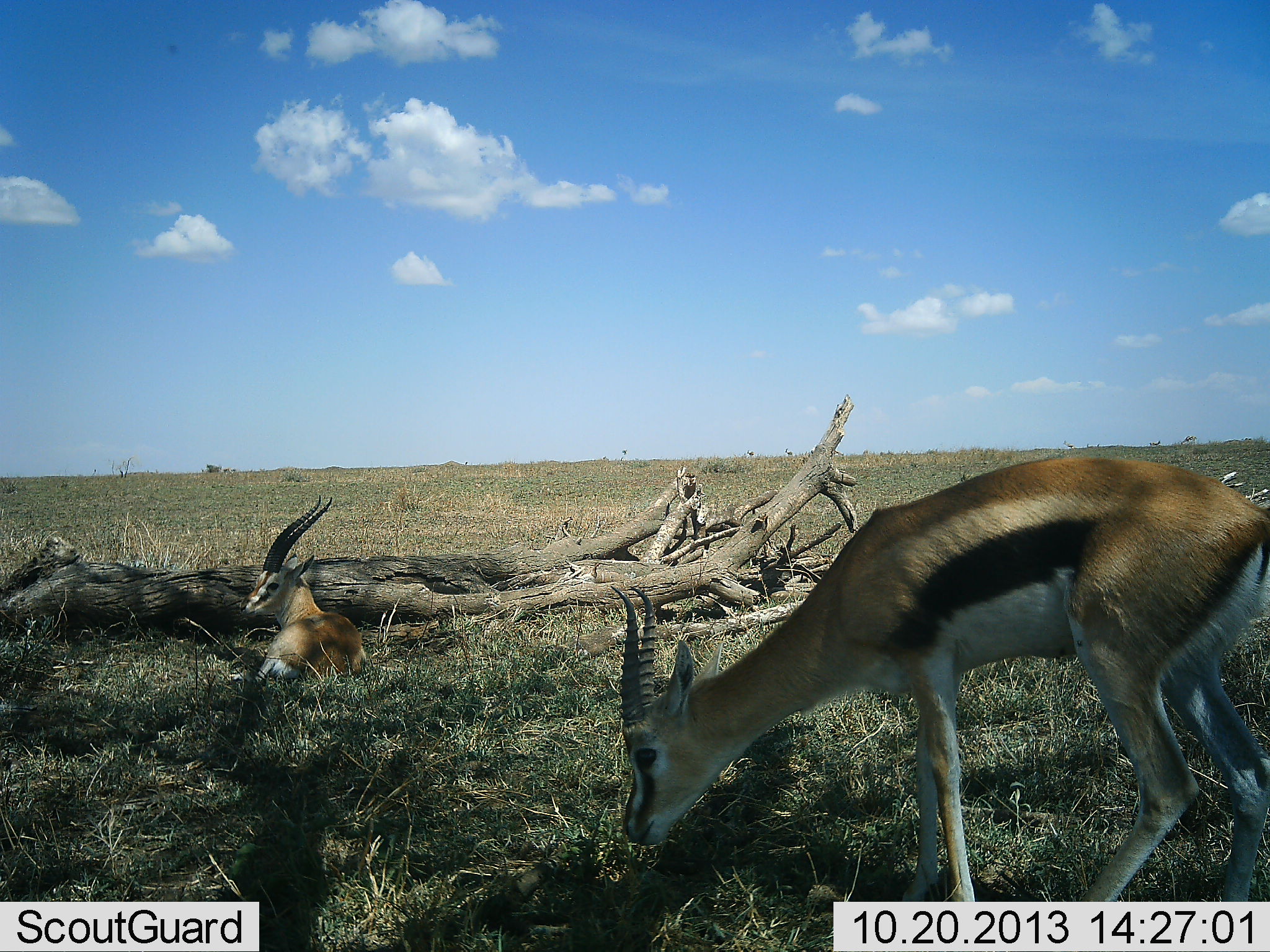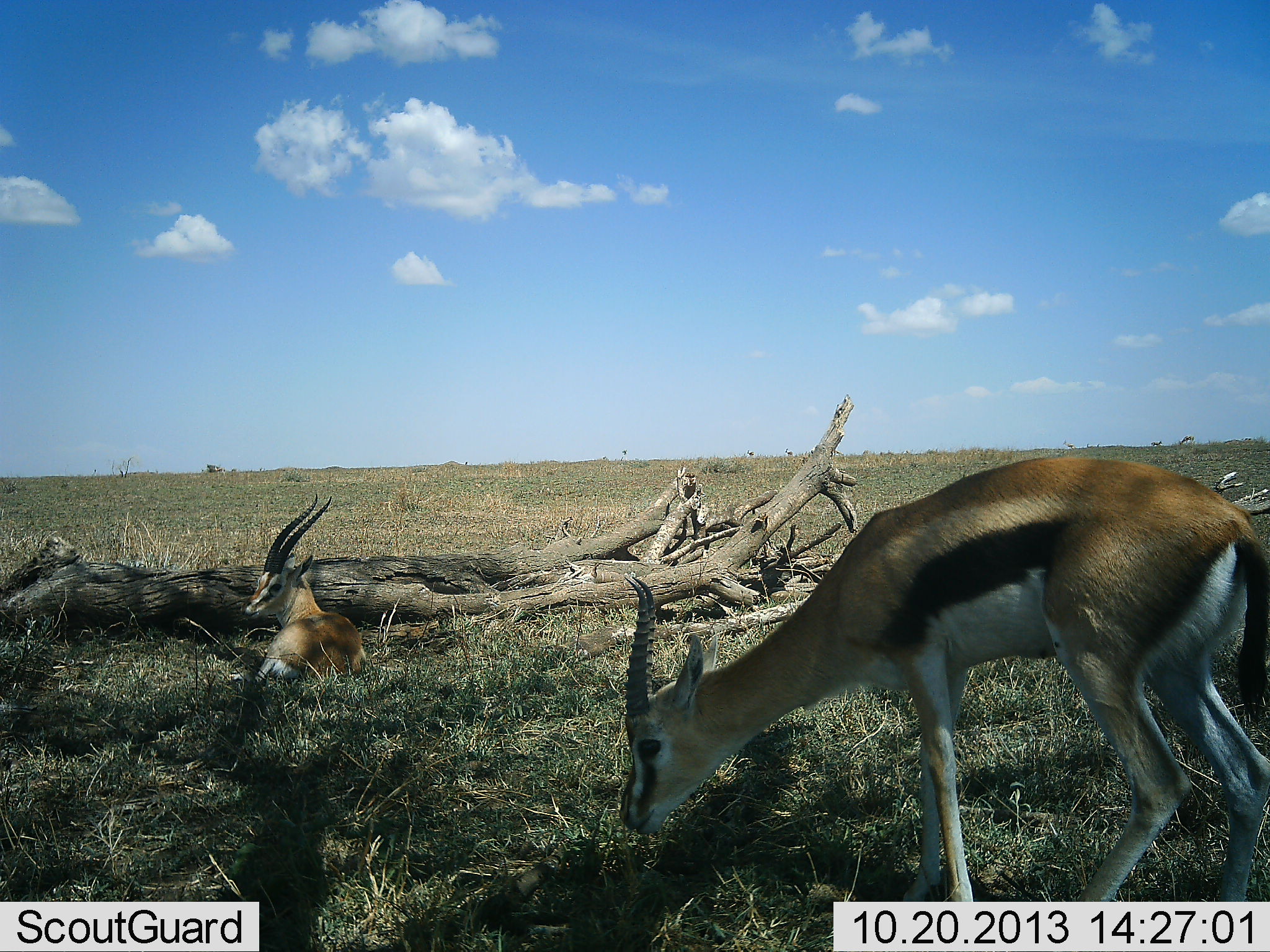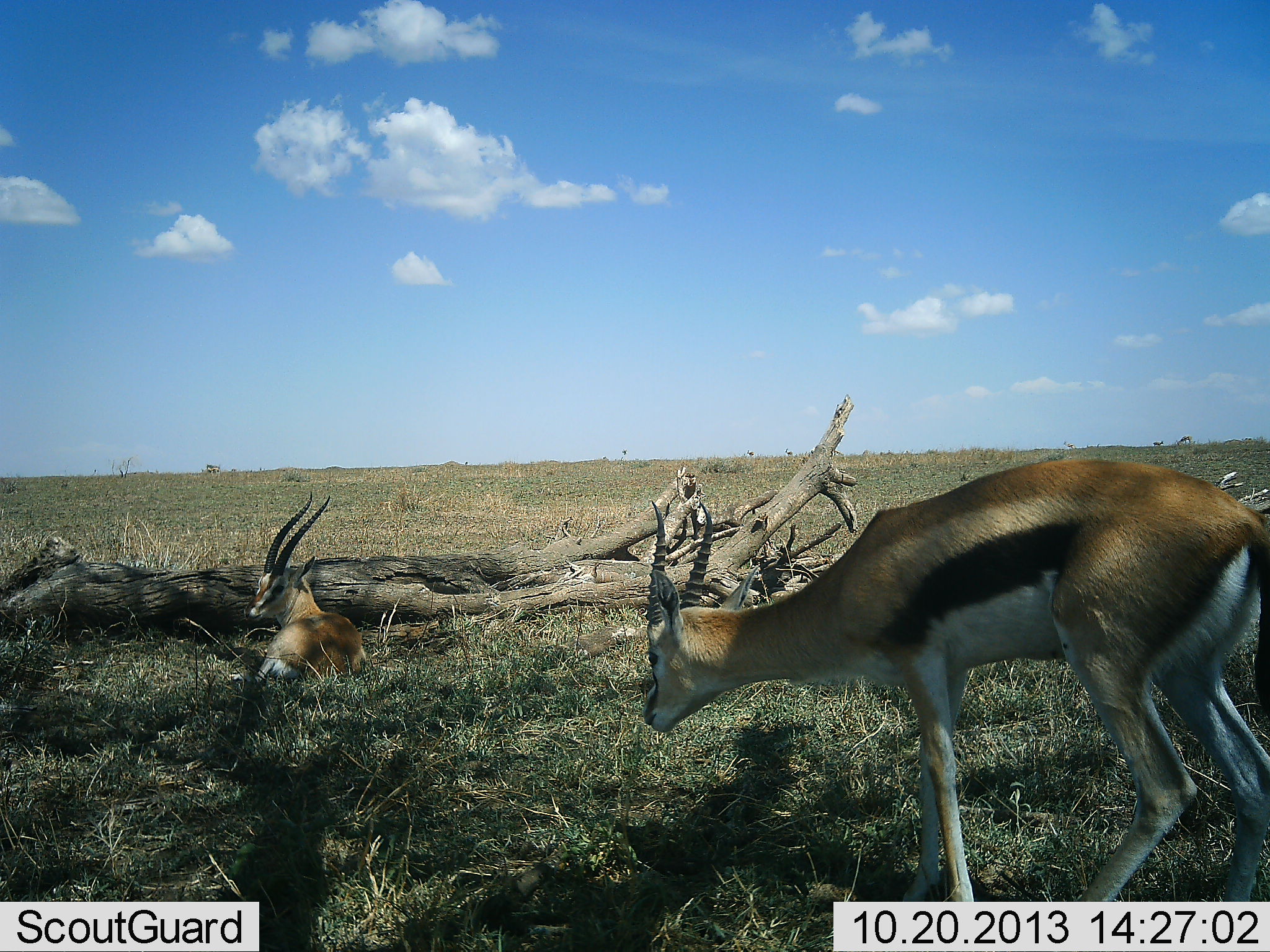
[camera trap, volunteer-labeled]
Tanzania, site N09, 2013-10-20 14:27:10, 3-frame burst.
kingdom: Animalia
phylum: Chordata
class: Mammalia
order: Artiodactyla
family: Bovidae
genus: Eudorcas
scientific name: Eudorcas thomsonii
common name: thomson's gazelle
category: gazellethomsons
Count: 2.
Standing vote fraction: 20%.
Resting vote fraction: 100%.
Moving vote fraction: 10%.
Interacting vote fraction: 0%.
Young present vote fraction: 0%.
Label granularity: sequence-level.